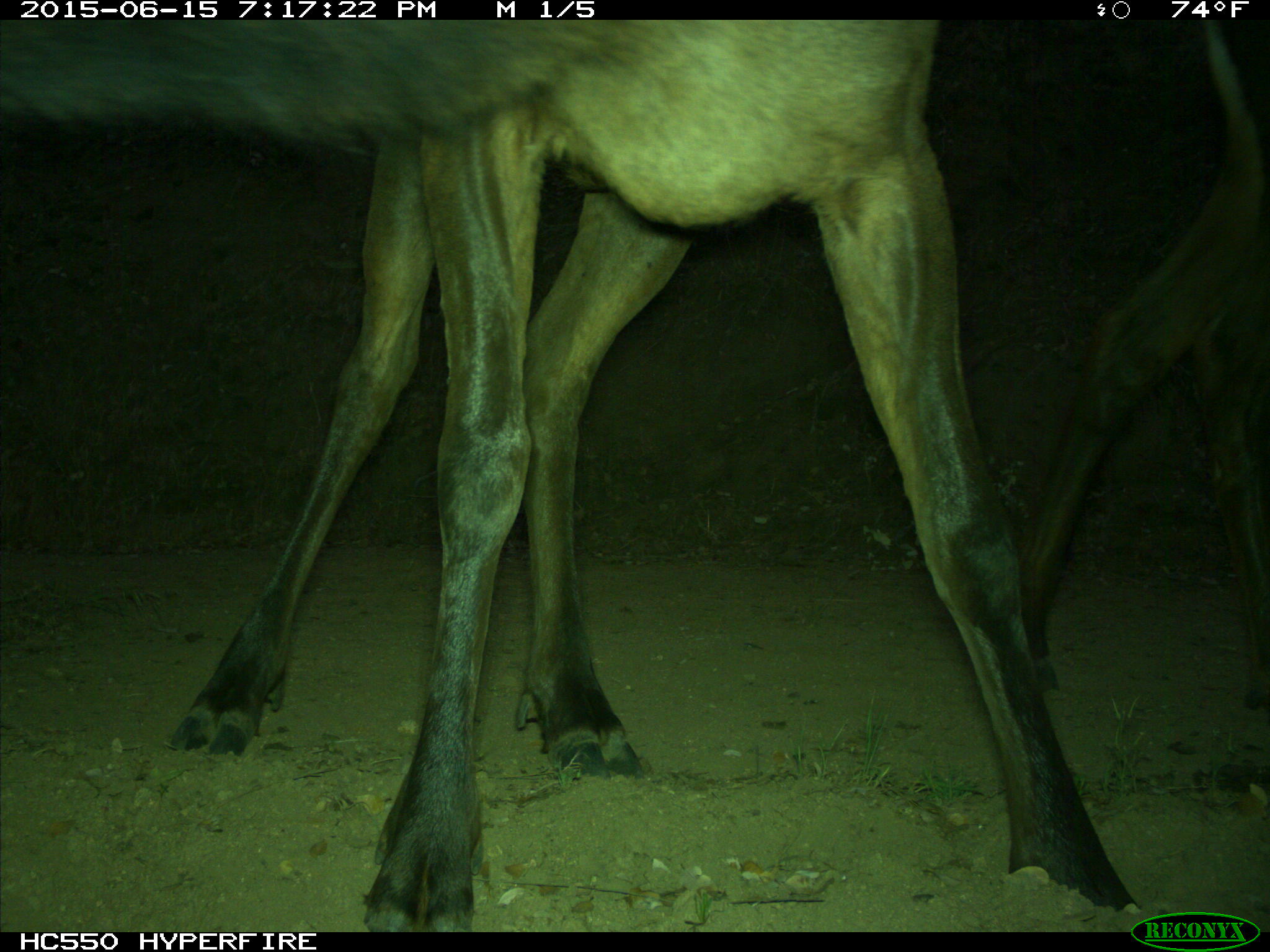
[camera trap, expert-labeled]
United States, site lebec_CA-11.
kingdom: Animalia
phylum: Chordata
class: Mammalia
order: Artiodactyla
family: Cervidae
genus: Cervus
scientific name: Cervus canadensis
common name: elk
Cervus canadensis (elk).